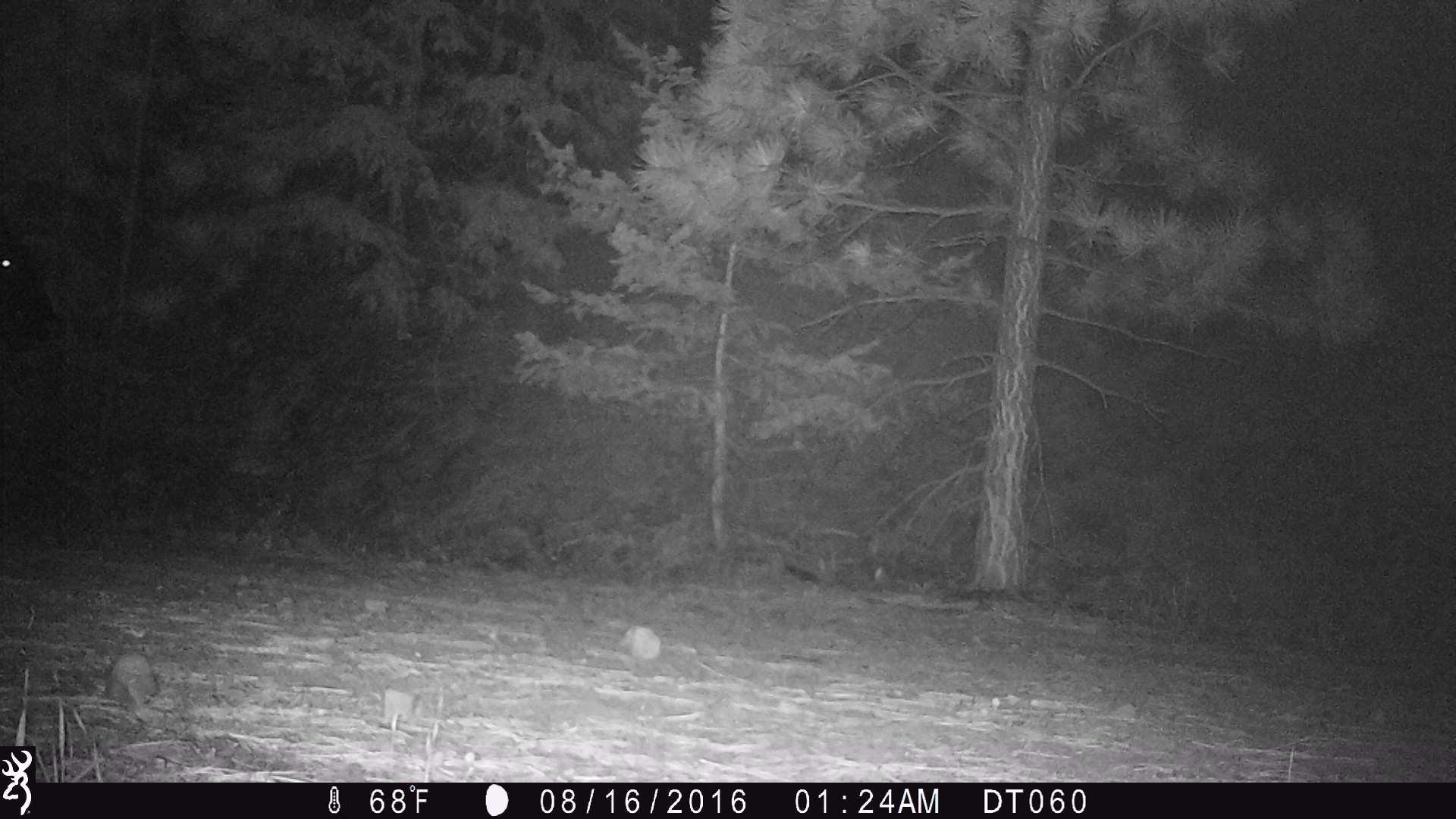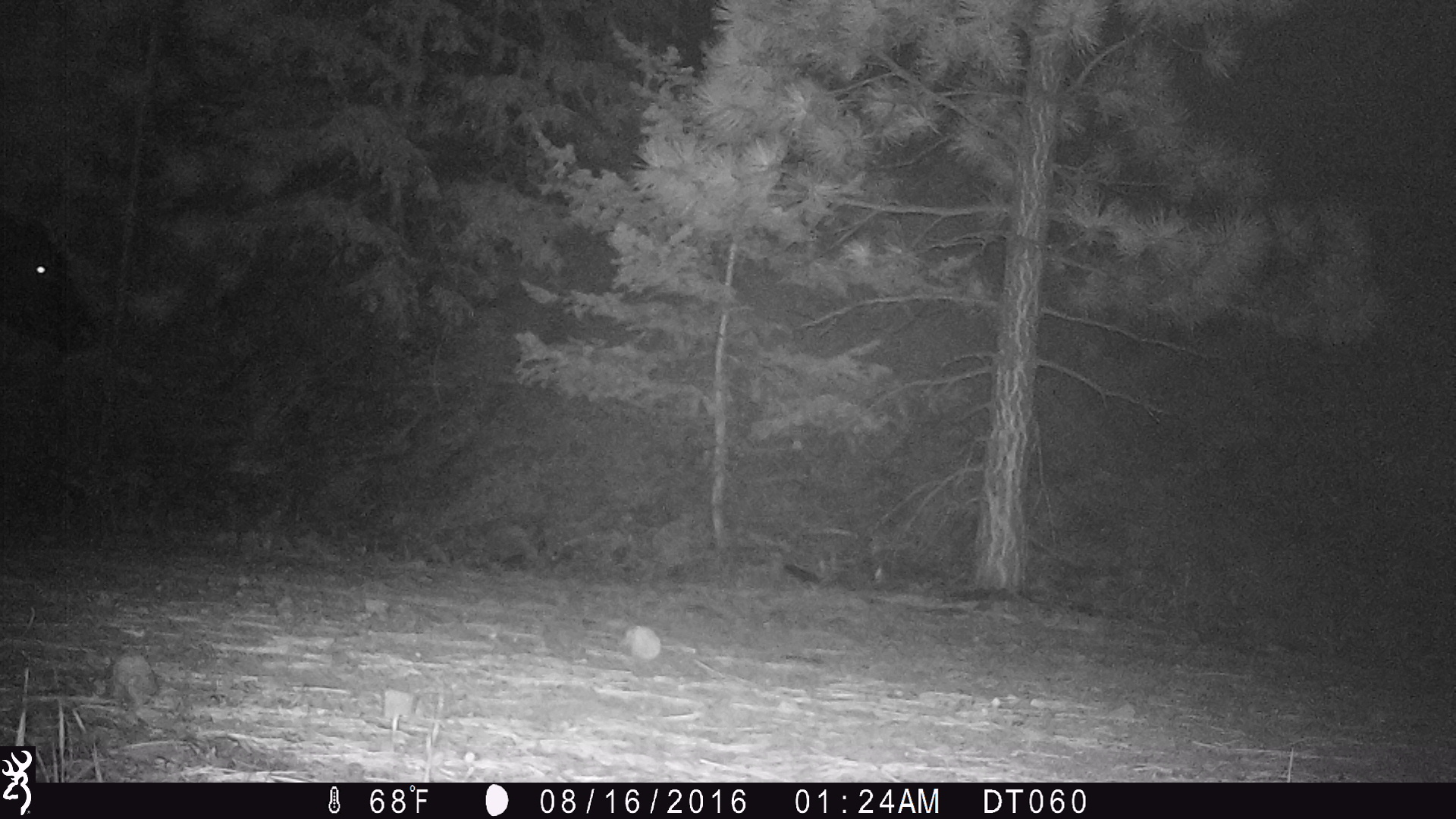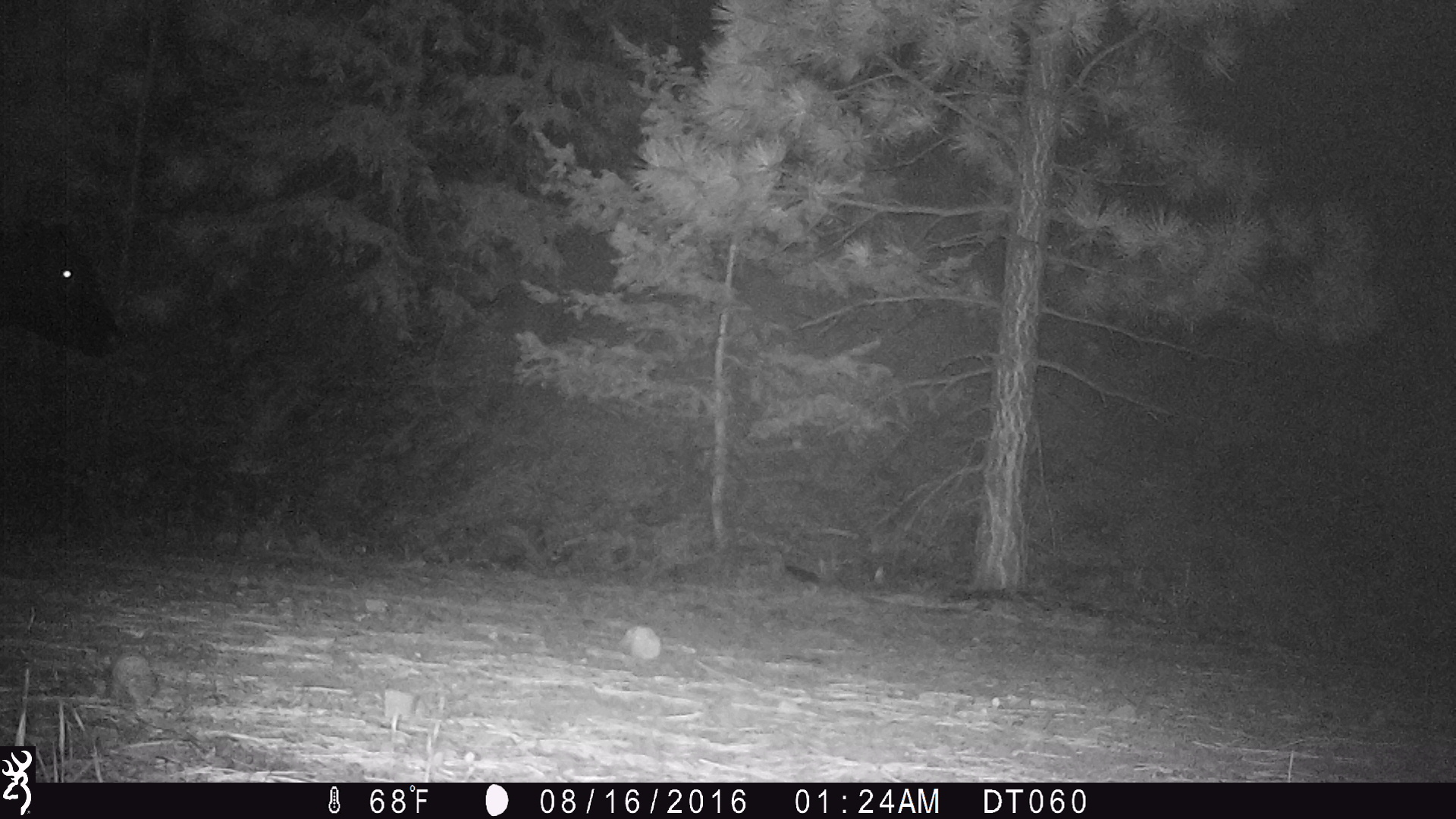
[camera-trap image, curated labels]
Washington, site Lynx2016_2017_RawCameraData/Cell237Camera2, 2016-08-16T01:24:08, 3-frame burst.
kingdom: Animalia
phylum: Chordata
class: Mammalia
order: Artiodactyla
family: Bovidae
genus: Bos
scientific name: Bos taurus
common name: domestic cattle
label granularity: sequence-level